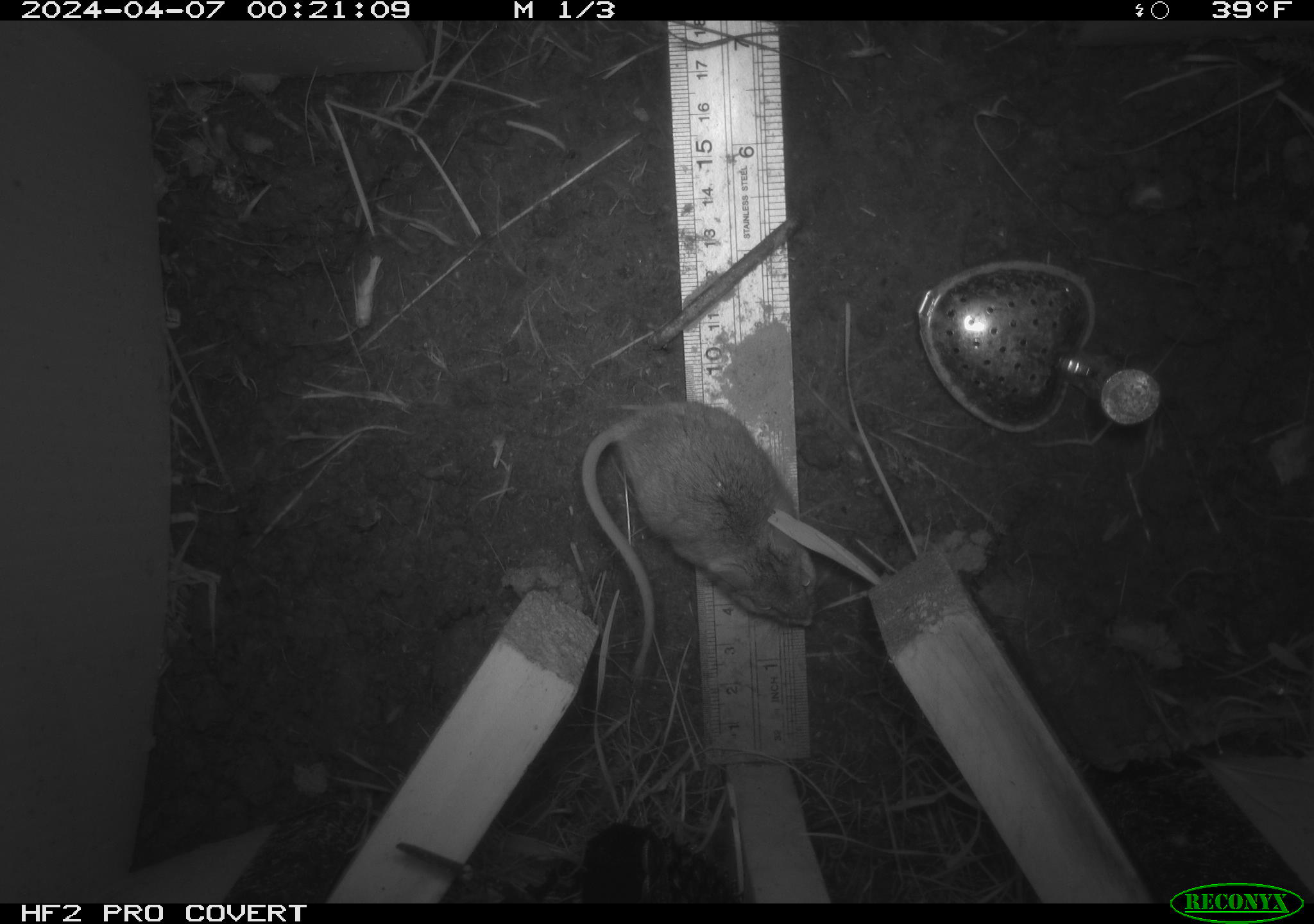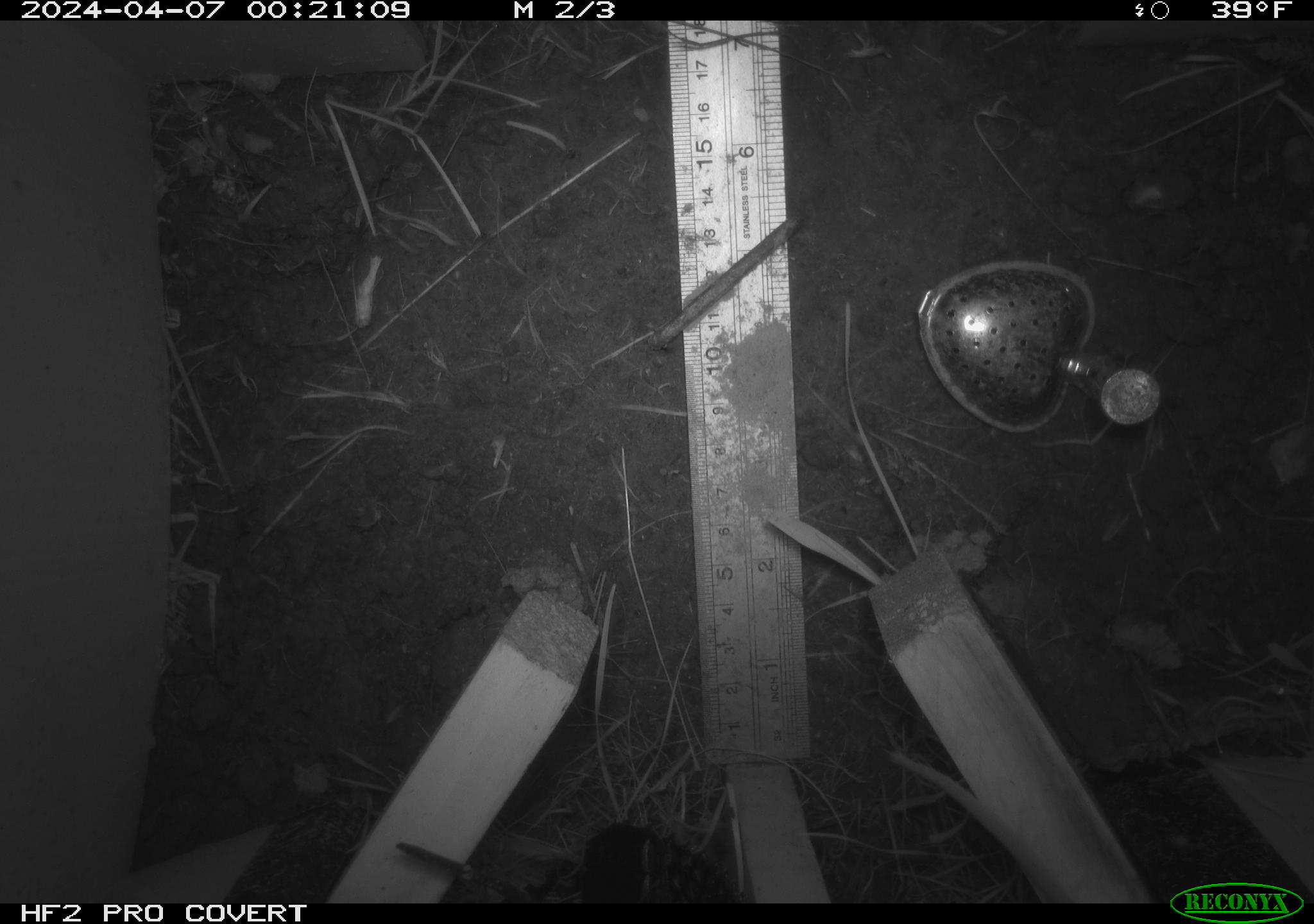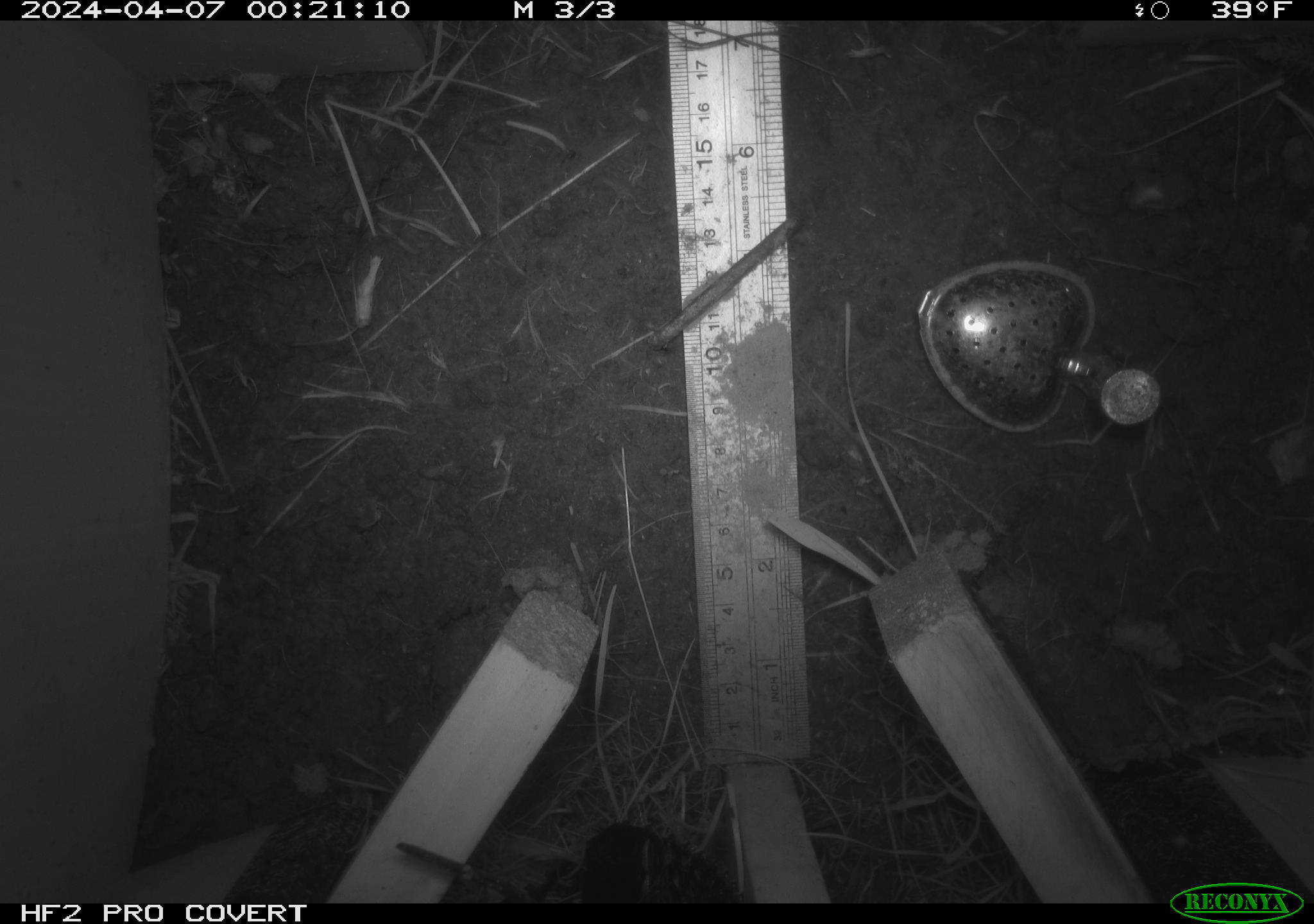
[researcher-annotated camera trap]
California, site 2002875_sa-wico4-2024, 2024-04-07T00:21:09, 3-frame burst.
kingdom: Animalia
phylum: Chordata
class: Mammalia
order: Rodentia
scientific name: Rodentia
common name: rodent